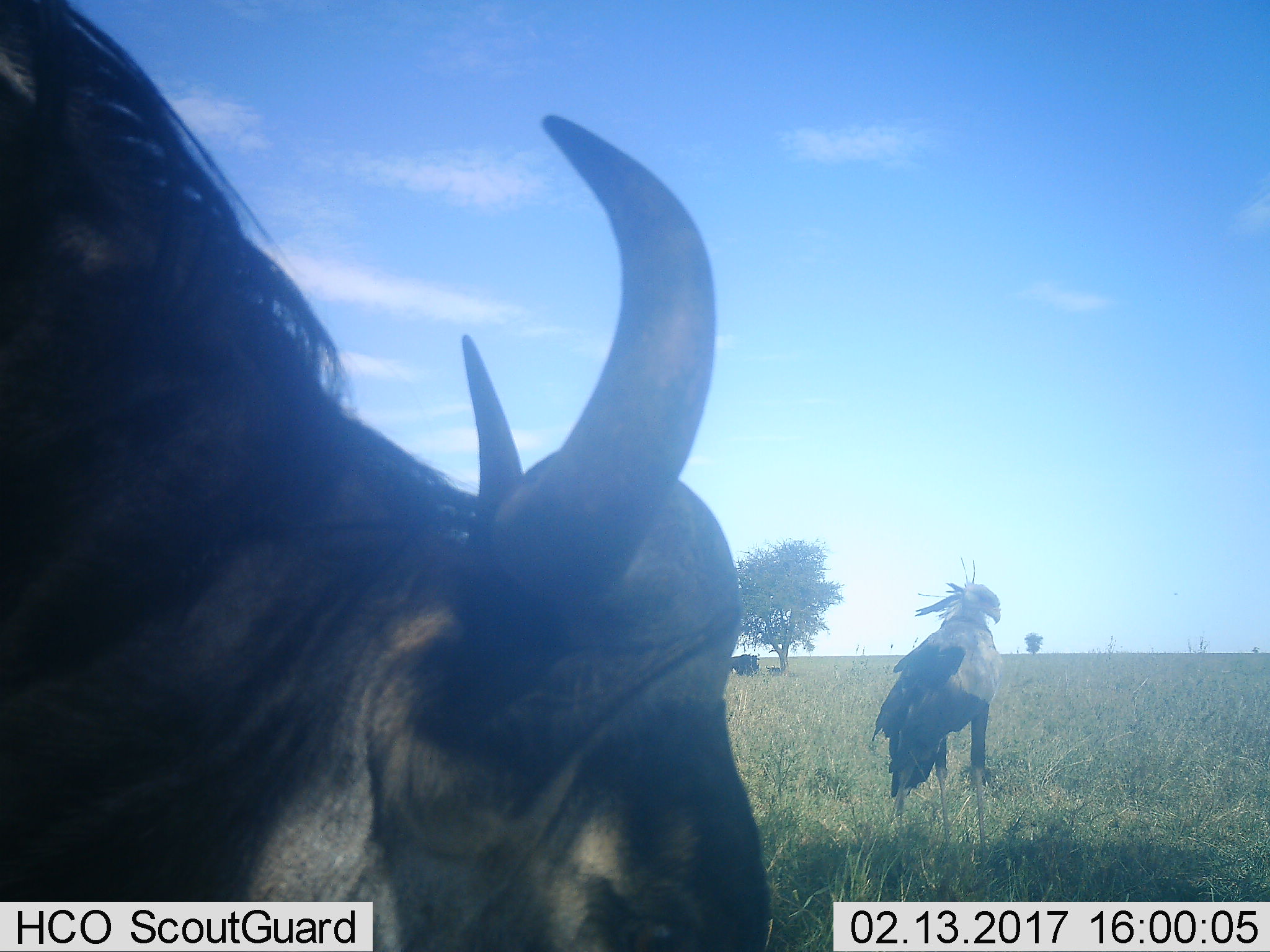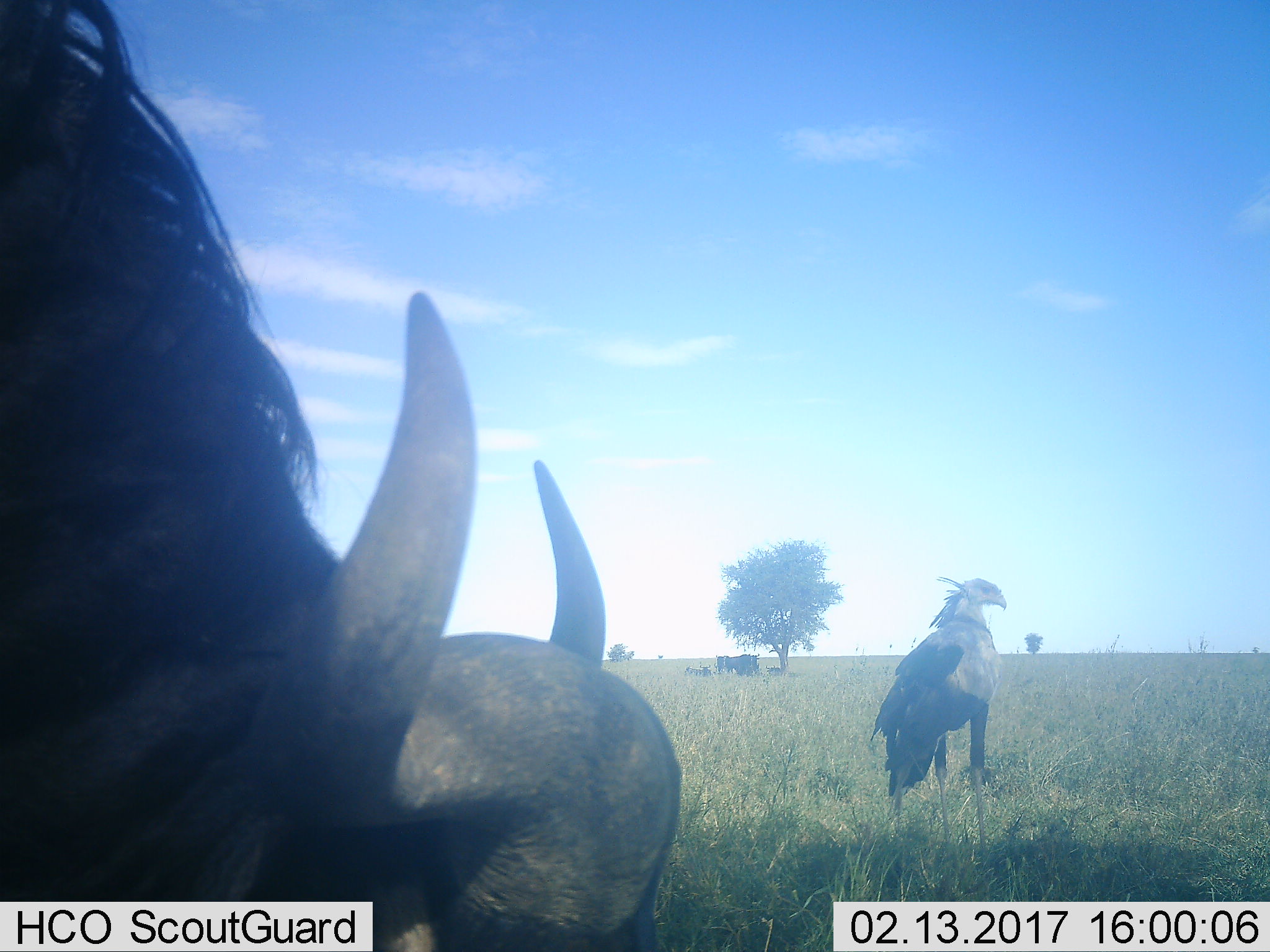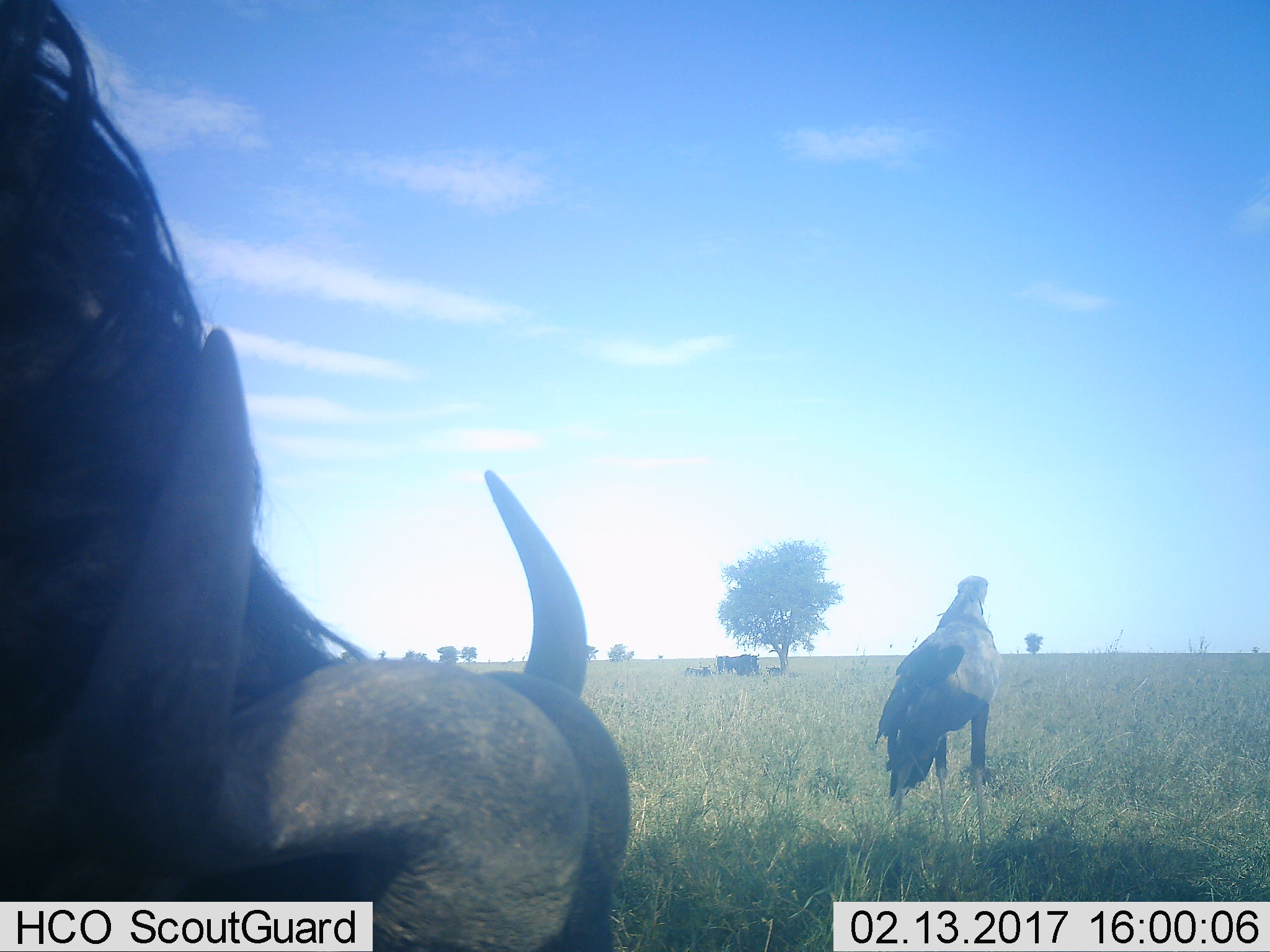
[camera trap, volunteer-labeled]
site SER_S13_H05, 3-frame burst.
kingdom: Animalia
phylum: Chordata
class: Aves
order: Accipitriformes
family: Sagittariidae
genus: Sagittarius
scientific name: Sagittarius serpentarius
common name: secretarybird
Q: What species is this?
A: Secretarybird (Sagittarius serpentarius).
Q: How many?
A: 1.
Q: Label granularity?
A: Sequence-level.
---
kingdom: Animalia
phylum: Chordata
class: Mammalia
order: Artiodactyla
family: Bovidae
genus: Connochaetes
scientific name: Connochaetes taurinus taurinus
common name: blue wildebeest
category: wildebeestblue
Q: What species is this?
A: Wildebeestblue (blue wildebeest) (Connochaetes taurinus taurinus).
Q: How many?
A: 2.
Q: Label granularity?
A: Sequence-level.